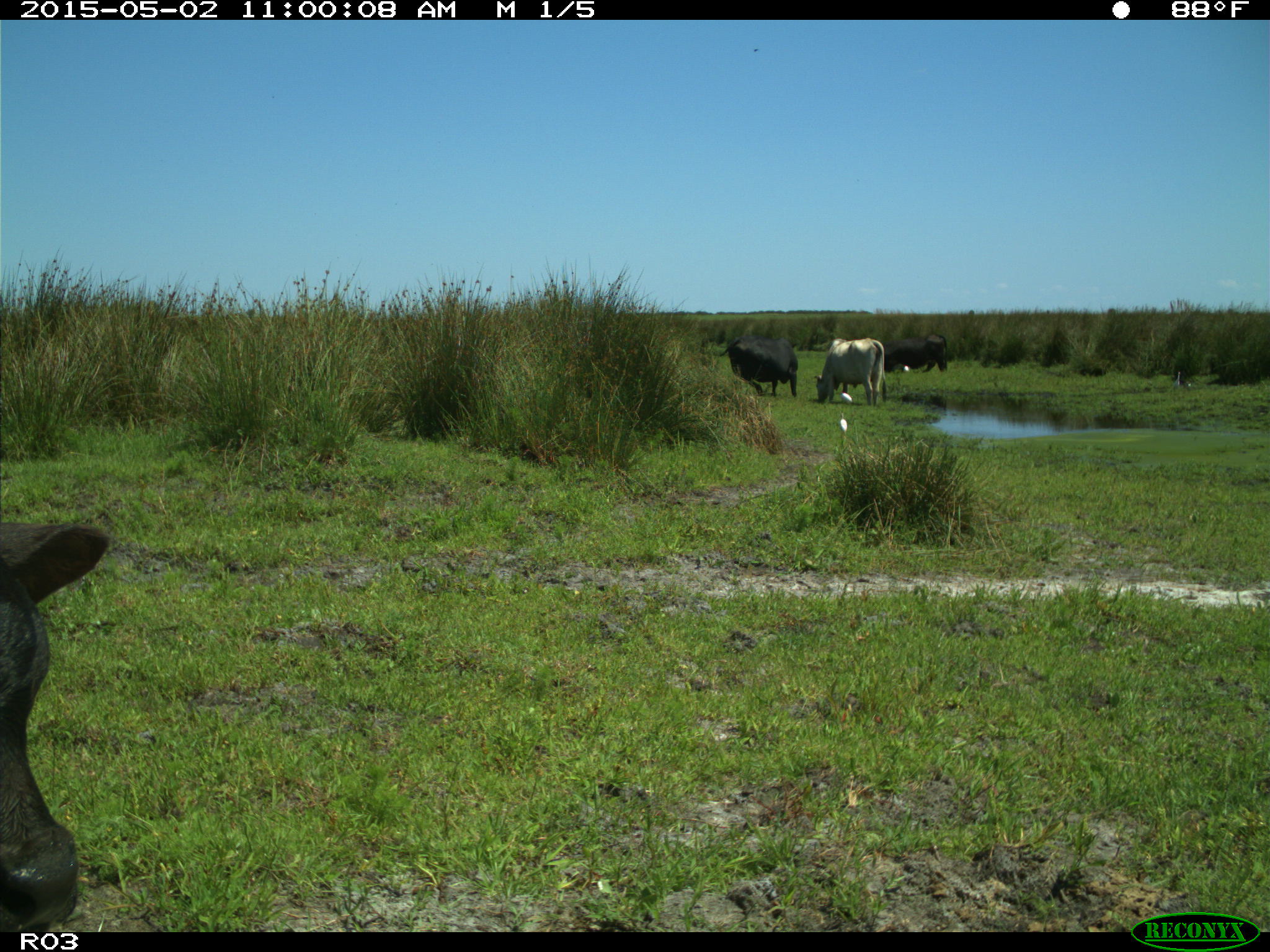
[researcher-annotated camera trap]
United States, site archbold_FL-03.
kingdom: Animalia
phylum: Chordata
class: Mammalia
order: Artiodactyla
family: Bovidae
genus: Bos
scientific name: Bos taurus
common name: domestic cow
Bos taurus (domestic cow).